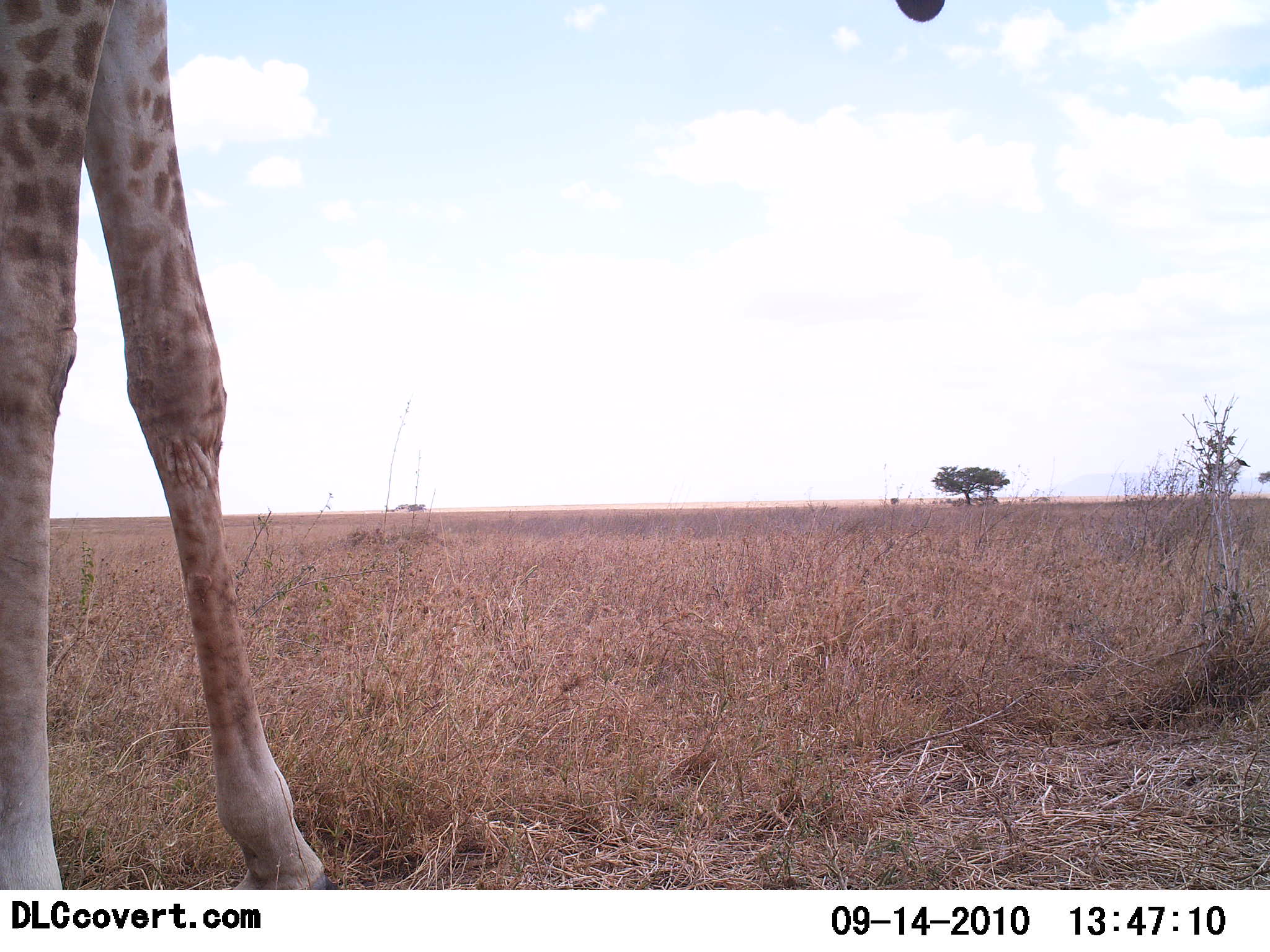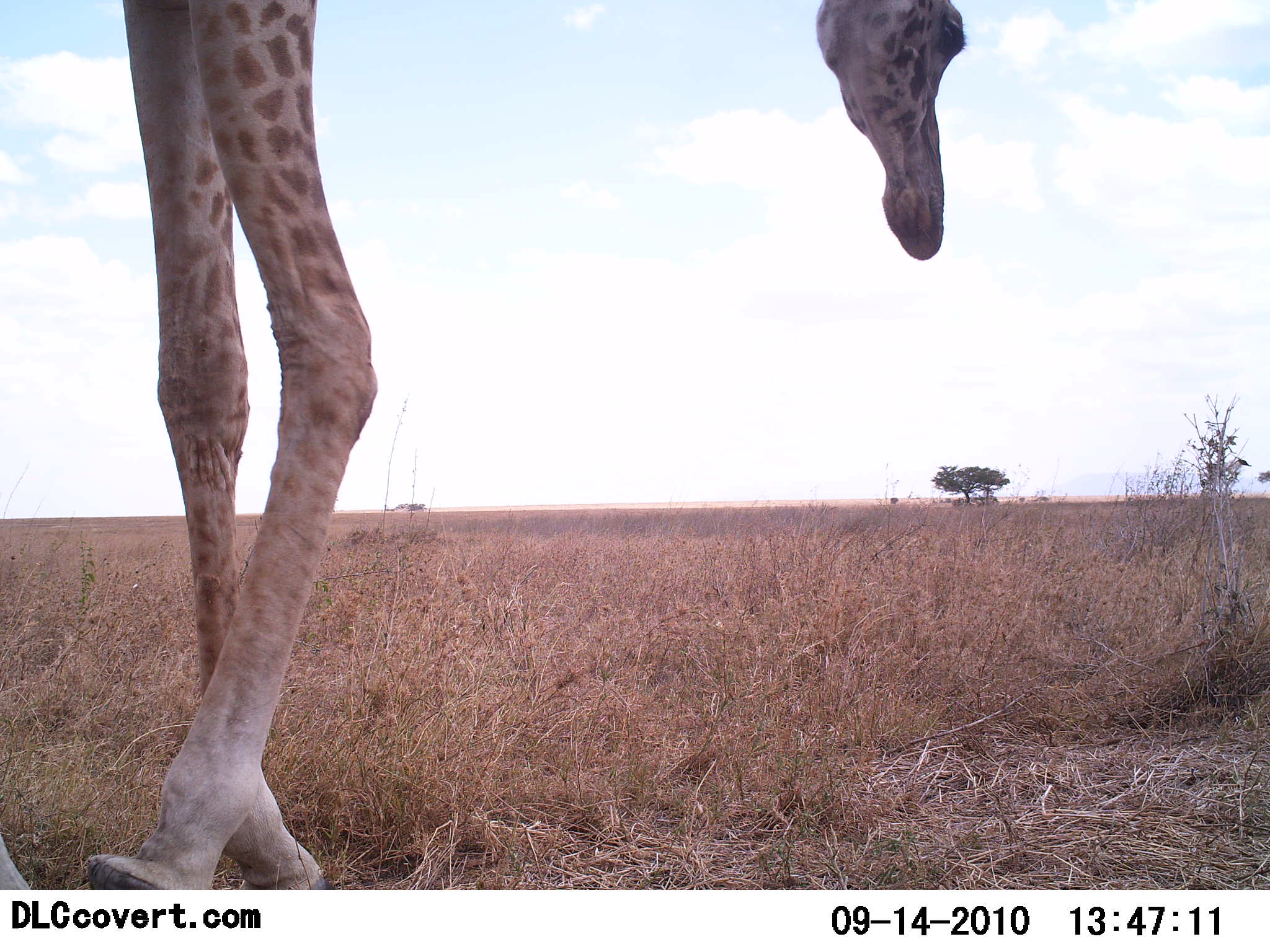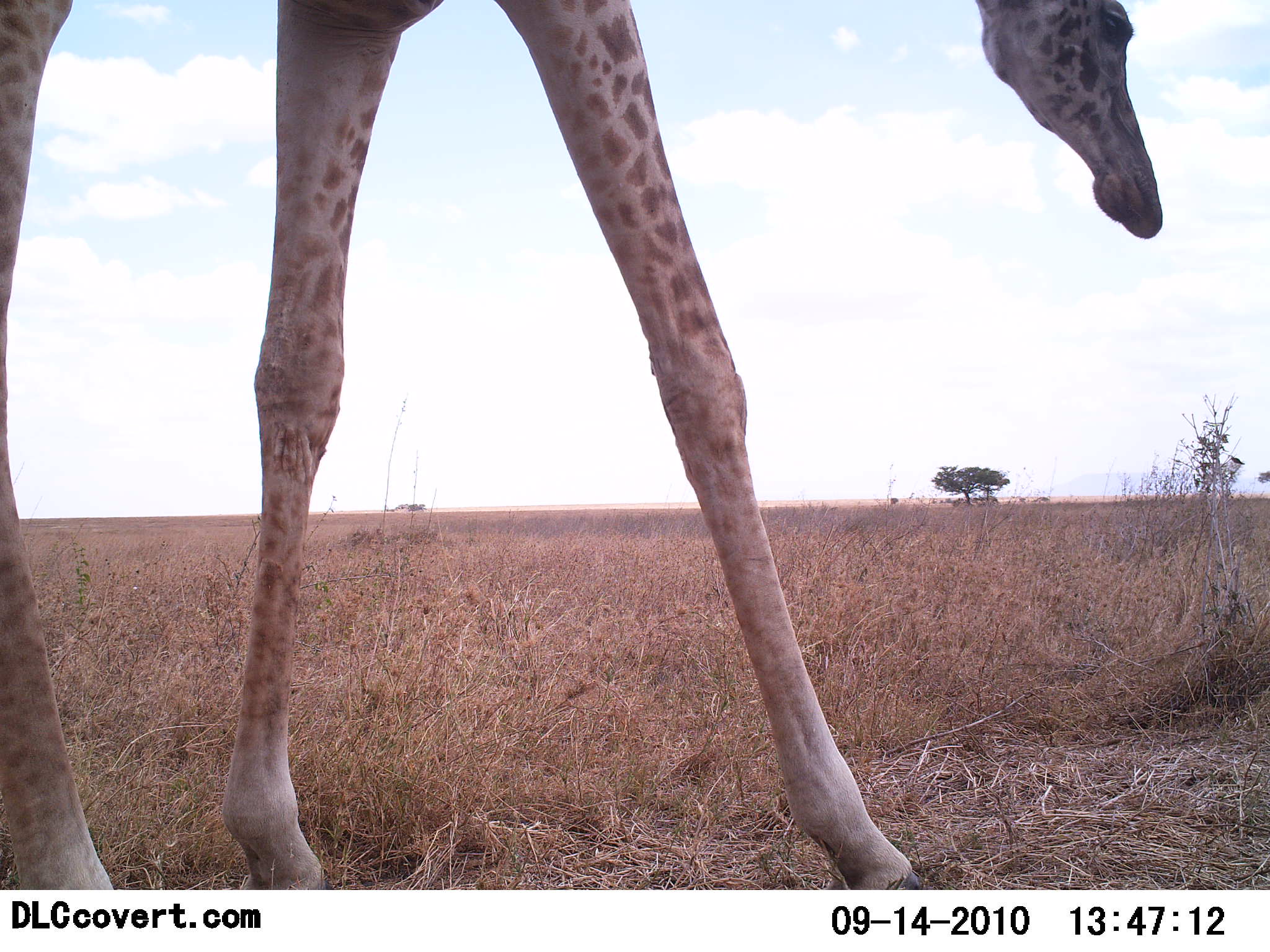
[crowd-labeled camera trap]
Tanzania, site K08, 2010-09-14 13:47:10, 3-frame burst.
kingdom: Animalia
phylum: Chordata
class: Mammalia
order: Artiodactyla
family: Giraffidae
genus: Giraffa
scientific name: Giraffa camelopardalis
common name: giraffe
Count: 1.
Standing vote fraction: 27%.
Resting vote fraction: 0%.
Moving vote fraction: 73%.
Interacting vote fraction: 0%.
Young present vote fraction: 0%.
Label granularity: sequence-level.